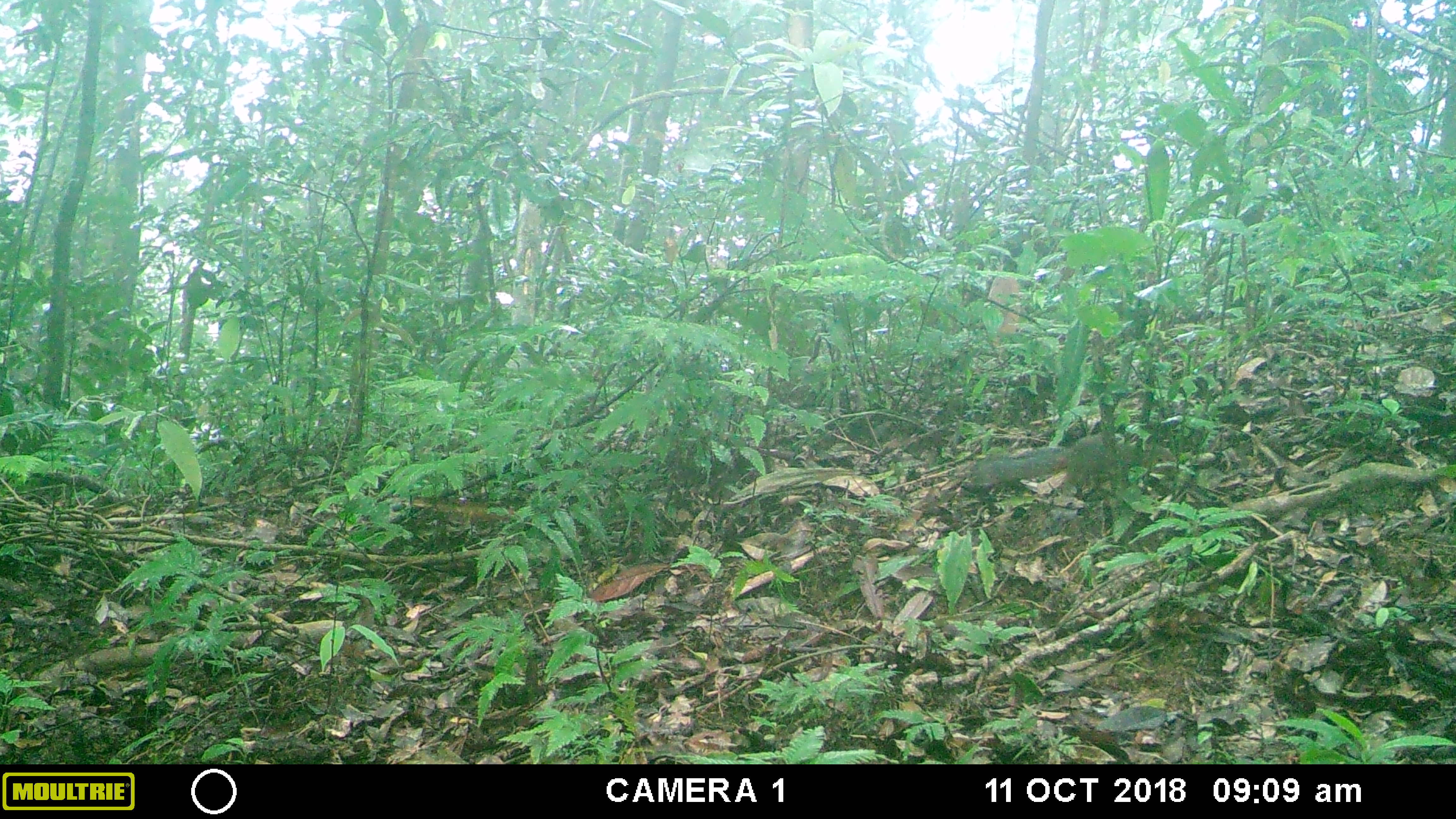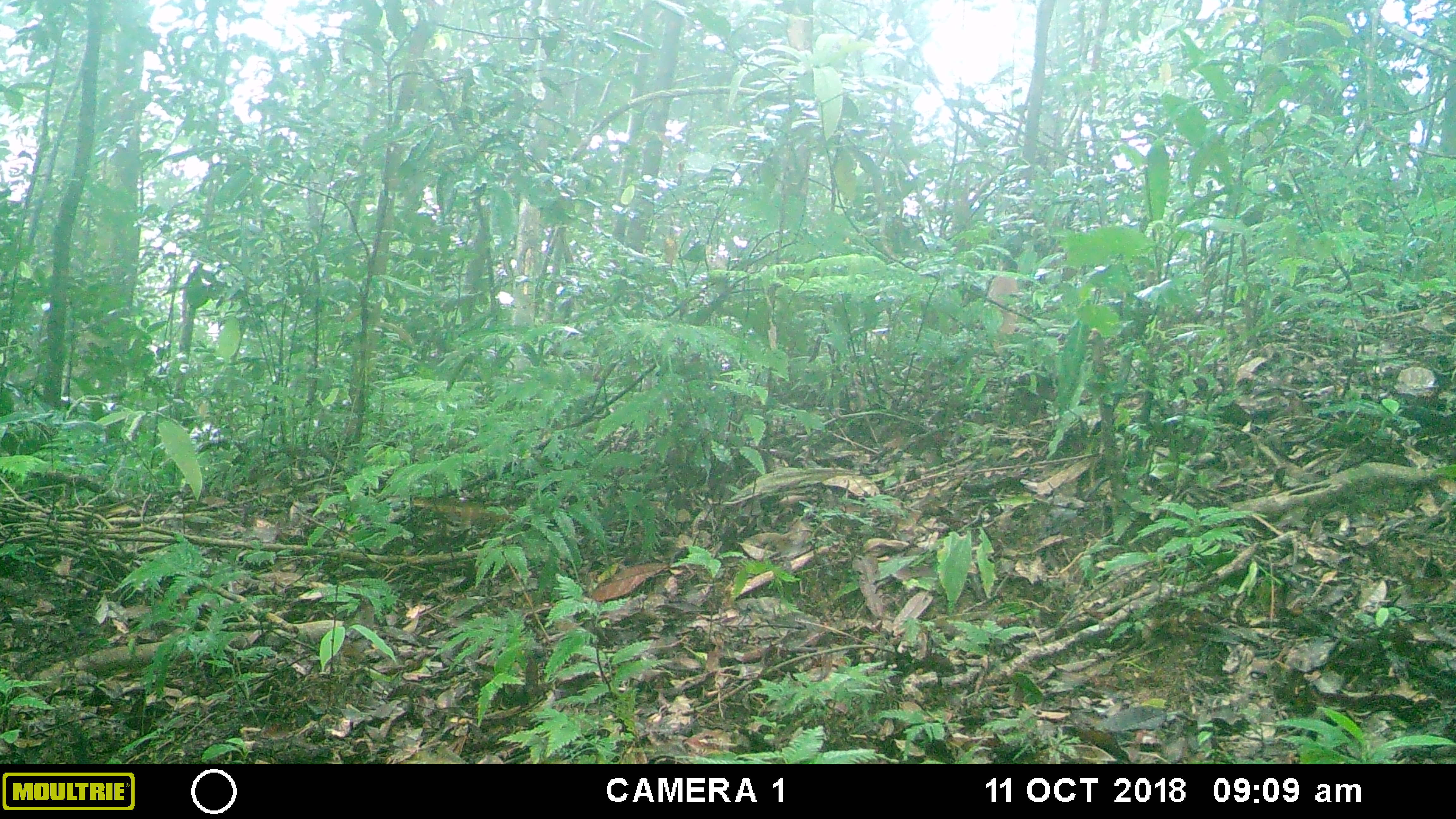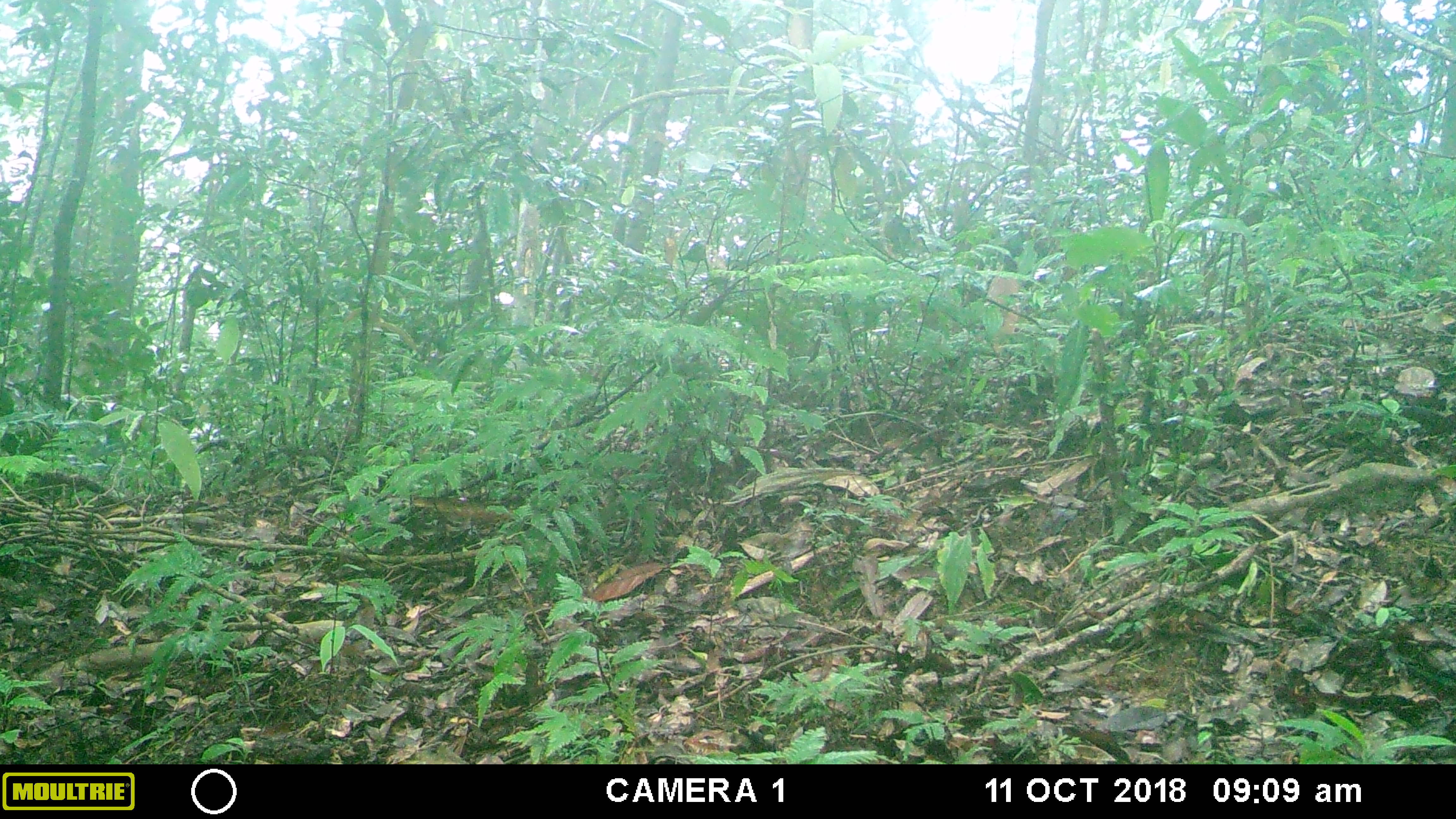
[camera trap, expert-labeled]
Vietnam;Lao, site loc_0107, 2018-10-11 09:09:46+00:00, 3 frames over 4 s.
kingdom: Animalia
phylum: Chordata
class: Mammalia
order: Rodentia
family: Sciuridae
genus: Dremomys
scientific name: Dremomys rufigenis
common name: red-cheeked squirrel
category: red cheeked squirrel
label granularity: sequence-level